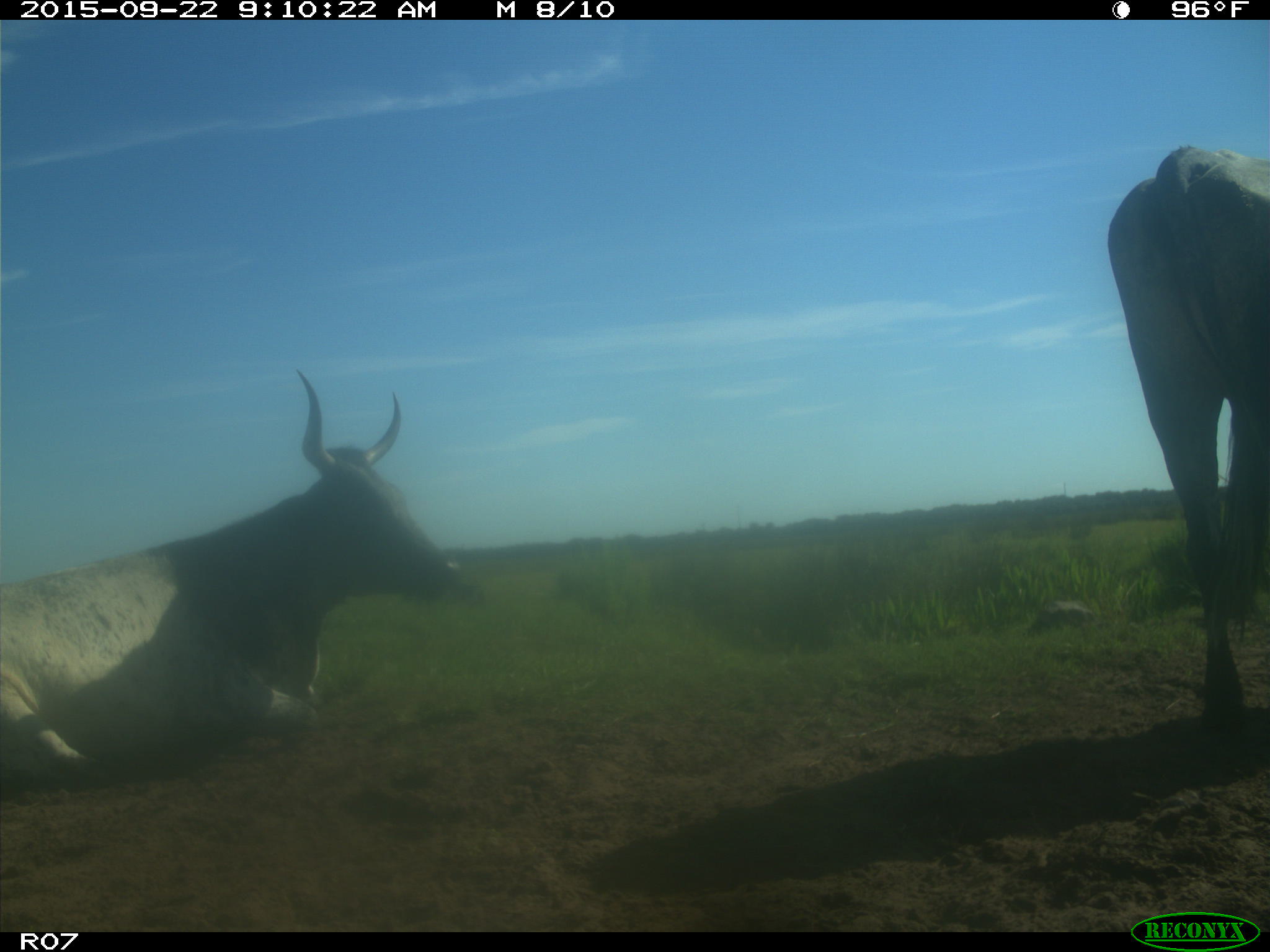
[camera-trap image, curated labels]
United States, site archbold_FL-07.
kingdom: Animalia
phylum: Chordata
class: Mammalia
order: Artiodactyla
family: Bovidae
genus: Bos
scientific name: Bos taurus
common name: domestic cow